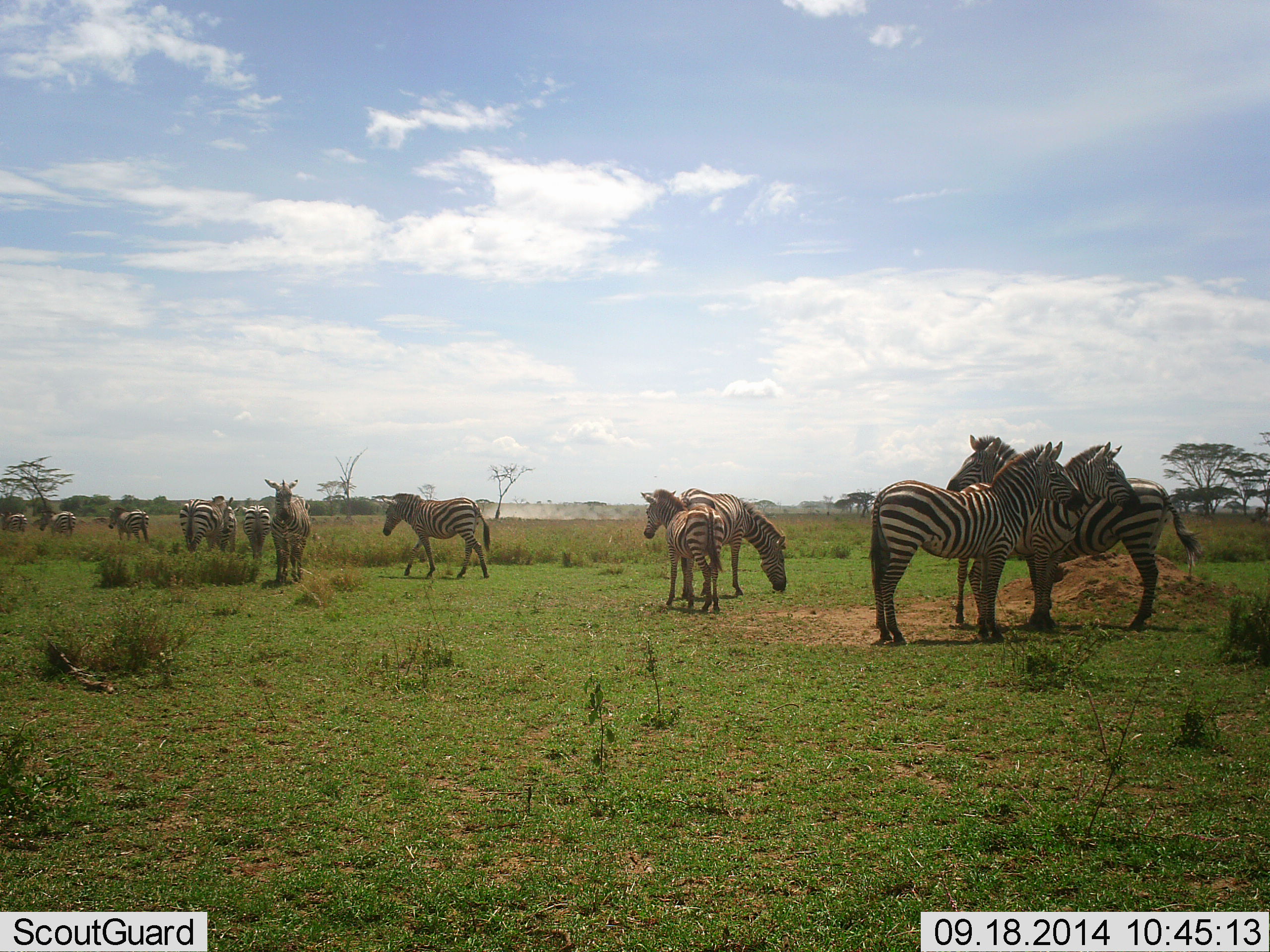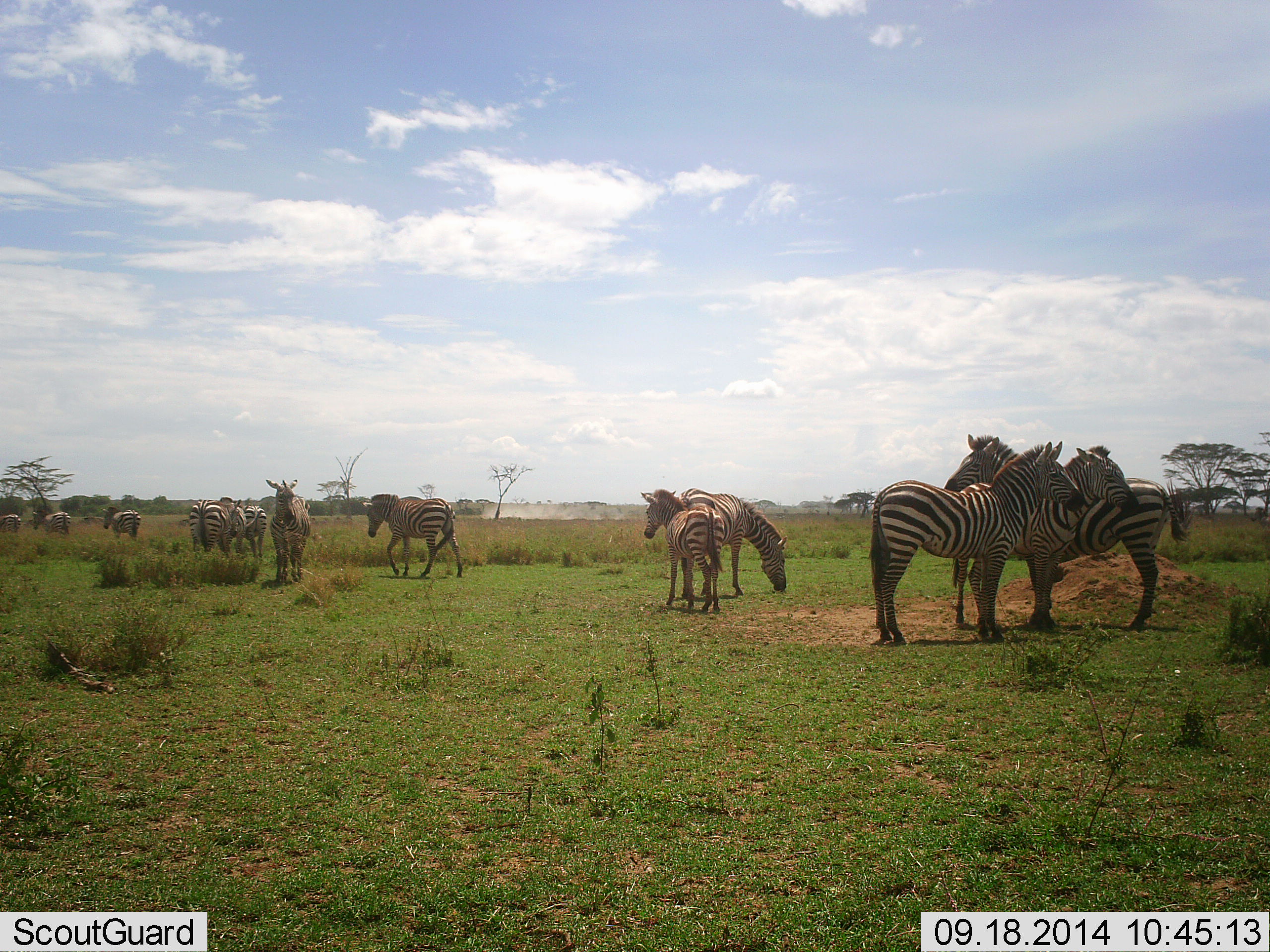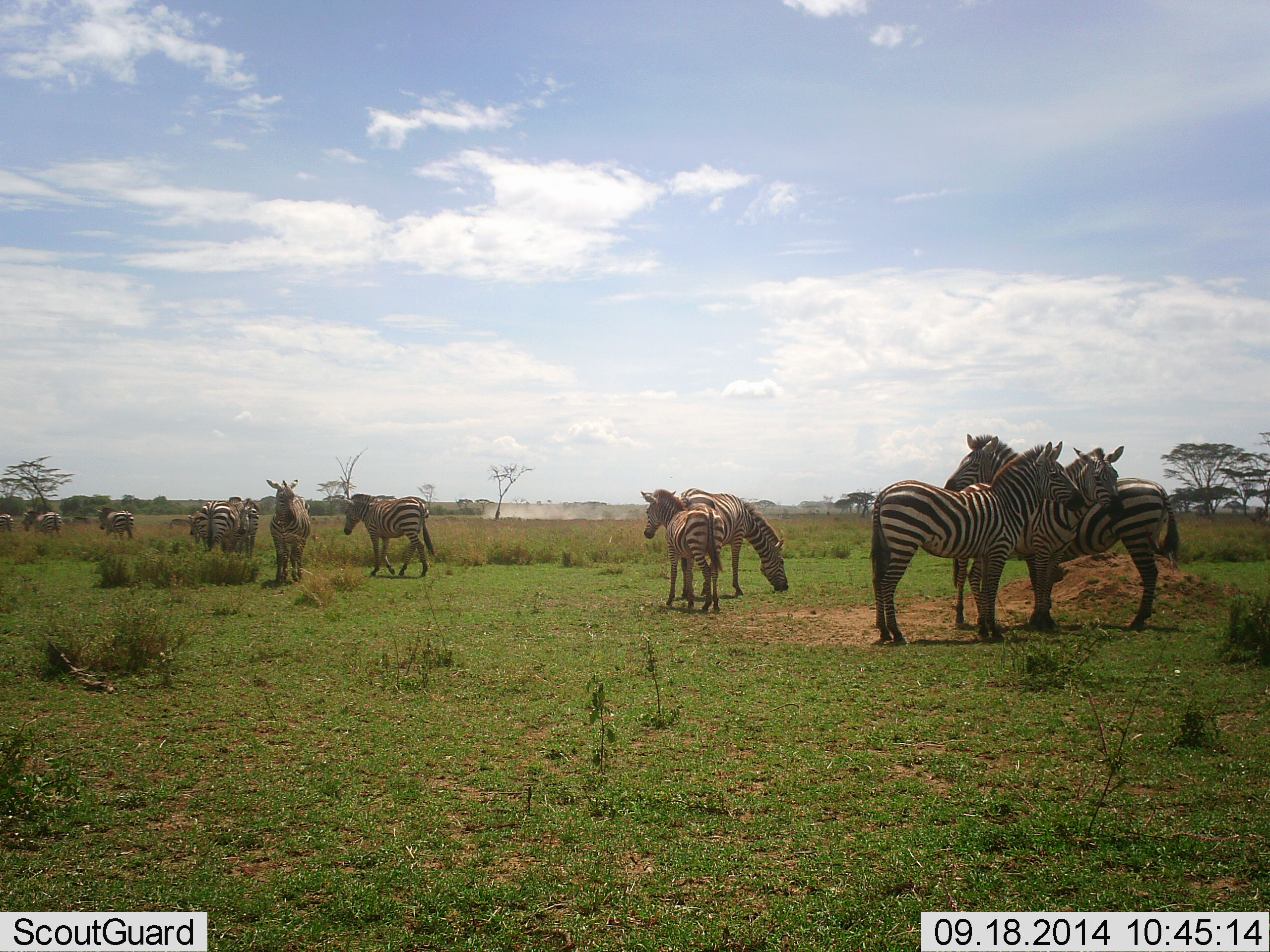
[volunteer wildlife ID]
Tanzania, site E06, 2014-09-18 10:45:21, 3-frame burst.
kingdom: Animalia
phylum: Chordata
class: Mammalia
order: Perissodactyla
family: Equidae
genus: Equus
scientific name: Equus quagga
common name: plains zebra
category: zebra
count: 11-50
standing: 91%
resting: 9%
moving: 73%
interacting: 18%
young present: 18%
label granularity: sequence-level